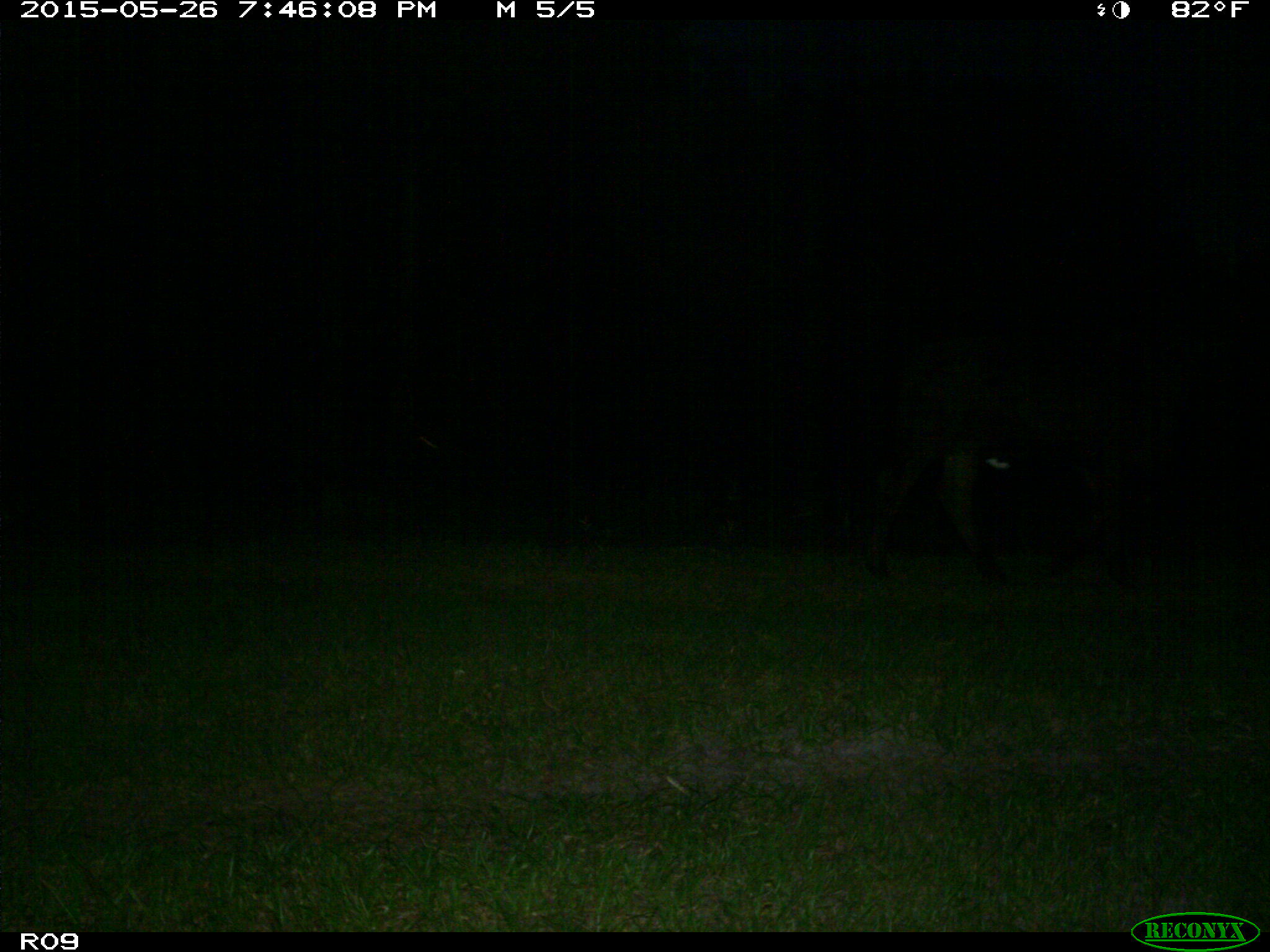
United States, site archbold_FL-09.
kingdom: Animalia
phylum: Chordata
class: Mammalia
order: Artiodactyla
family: Bovidae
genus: Bos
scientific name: Bos taurus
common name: domestic cow